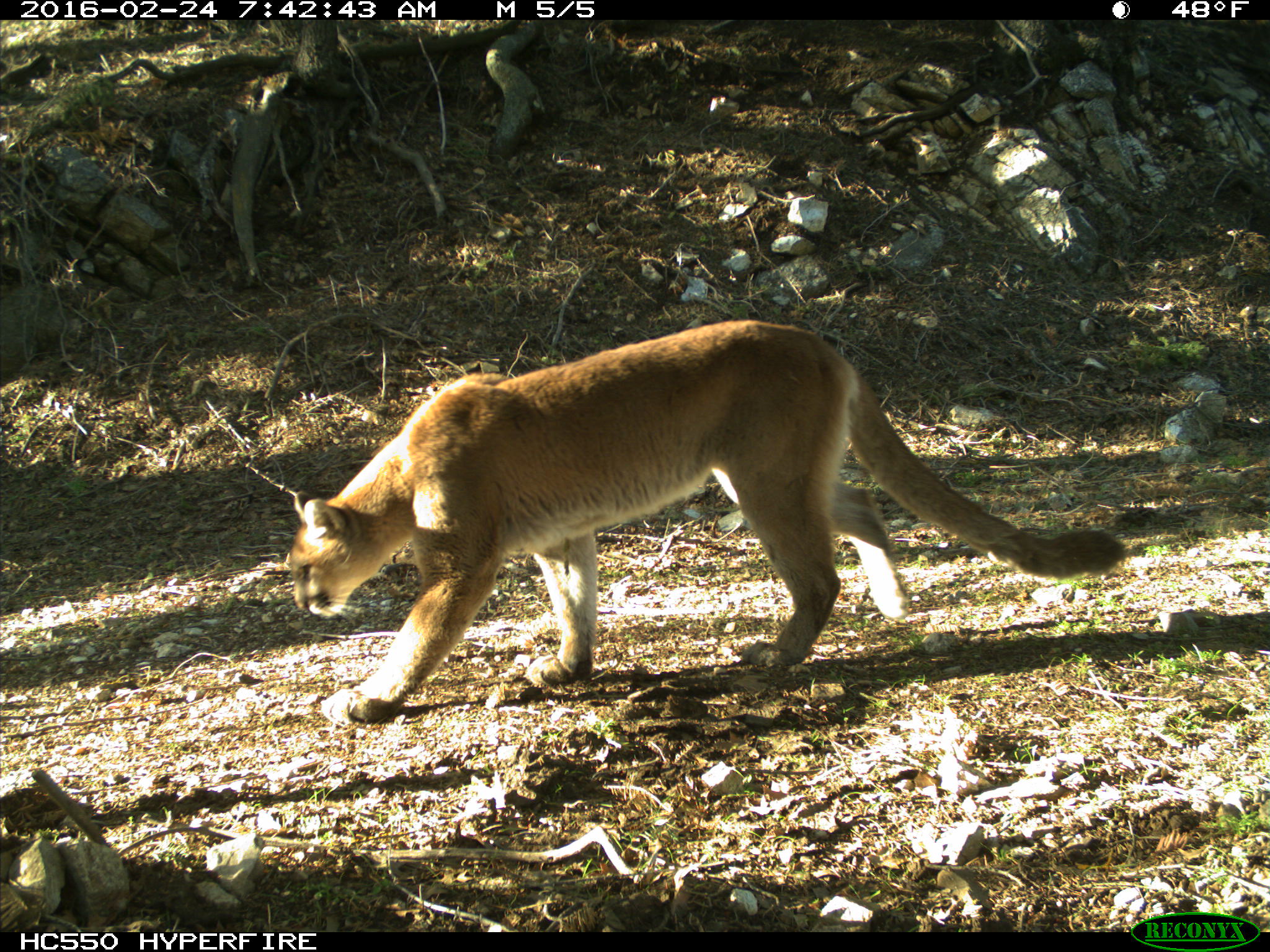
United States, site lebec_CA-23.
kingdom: Animalia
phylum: Chordata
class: Mammalia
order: Carnivora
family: Felidae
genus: Puma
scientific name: Puma concolor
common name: mountain lion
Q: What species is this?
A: Puma concolor (mountain lion).